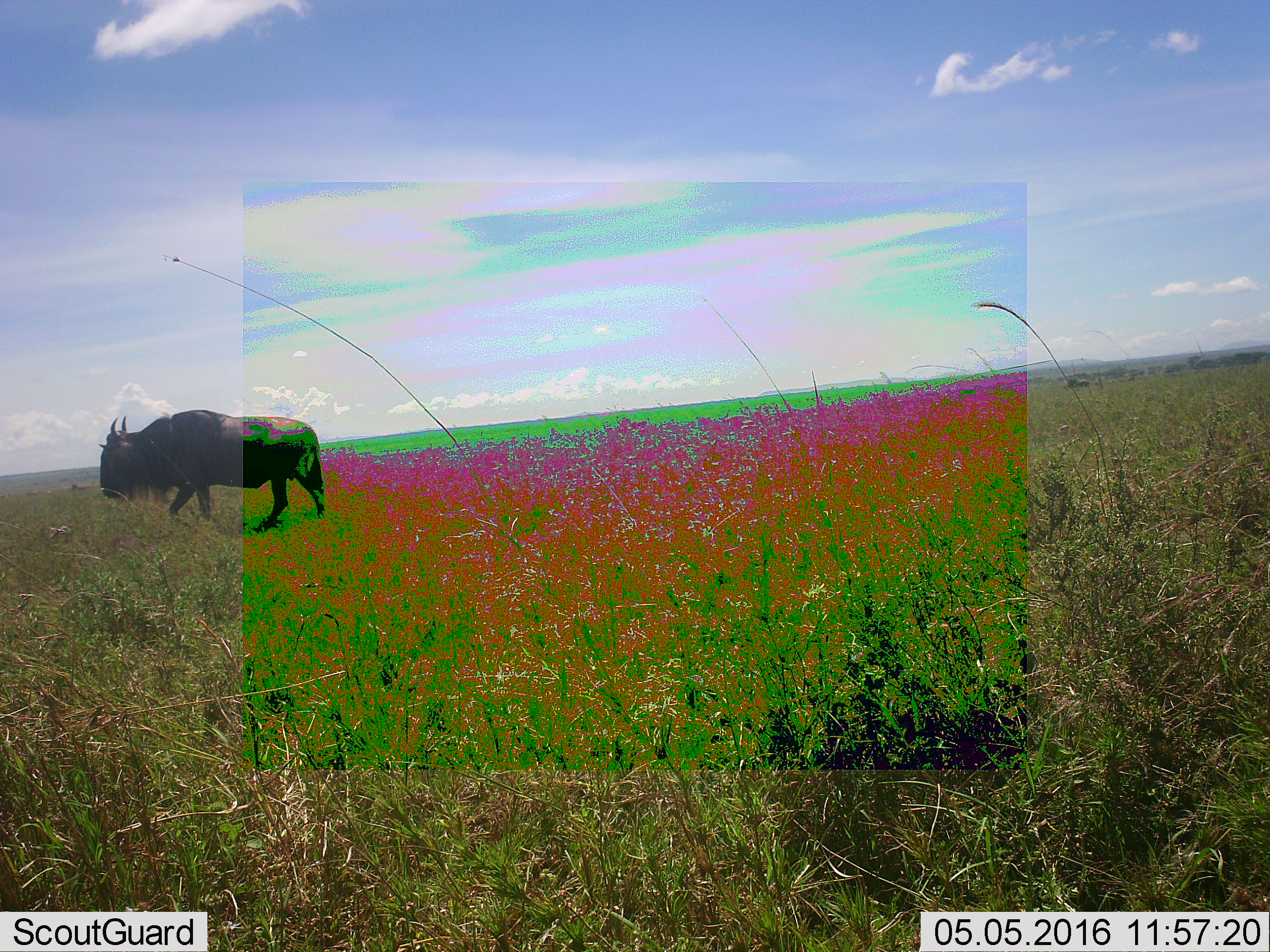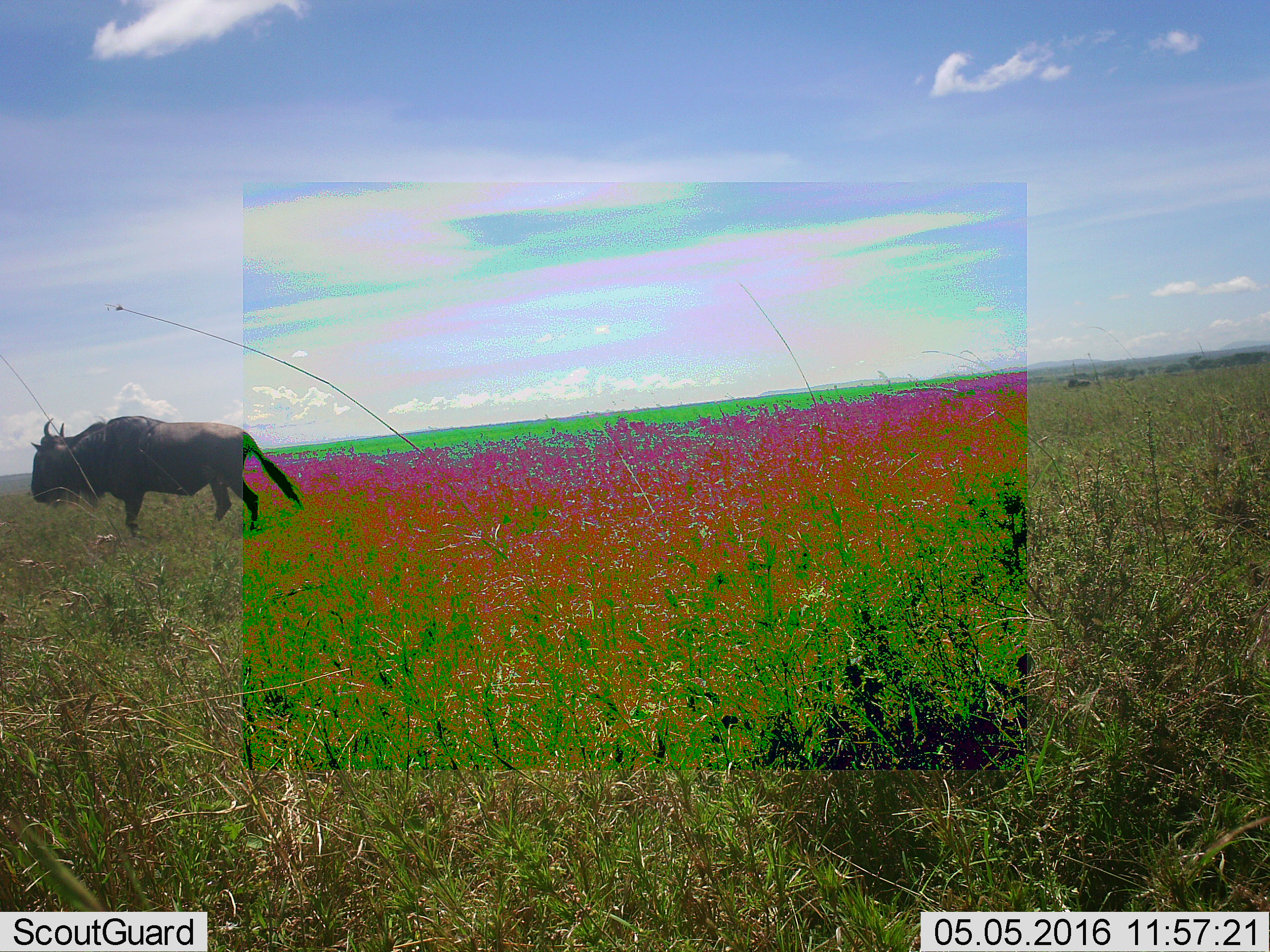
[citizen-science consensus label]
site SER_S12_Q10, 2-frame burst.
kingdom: Animalia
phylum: Chordata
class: Mammalia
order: Artiodactyla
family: Bovidae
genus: Connochaetes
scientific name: Connochaetes taurinus taurinus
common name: blue wildebeest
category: wildebeestblue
Wildebeestblue (blue wildebeest) (Connochaetes taurinus taurinus), count 1. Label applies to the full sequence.